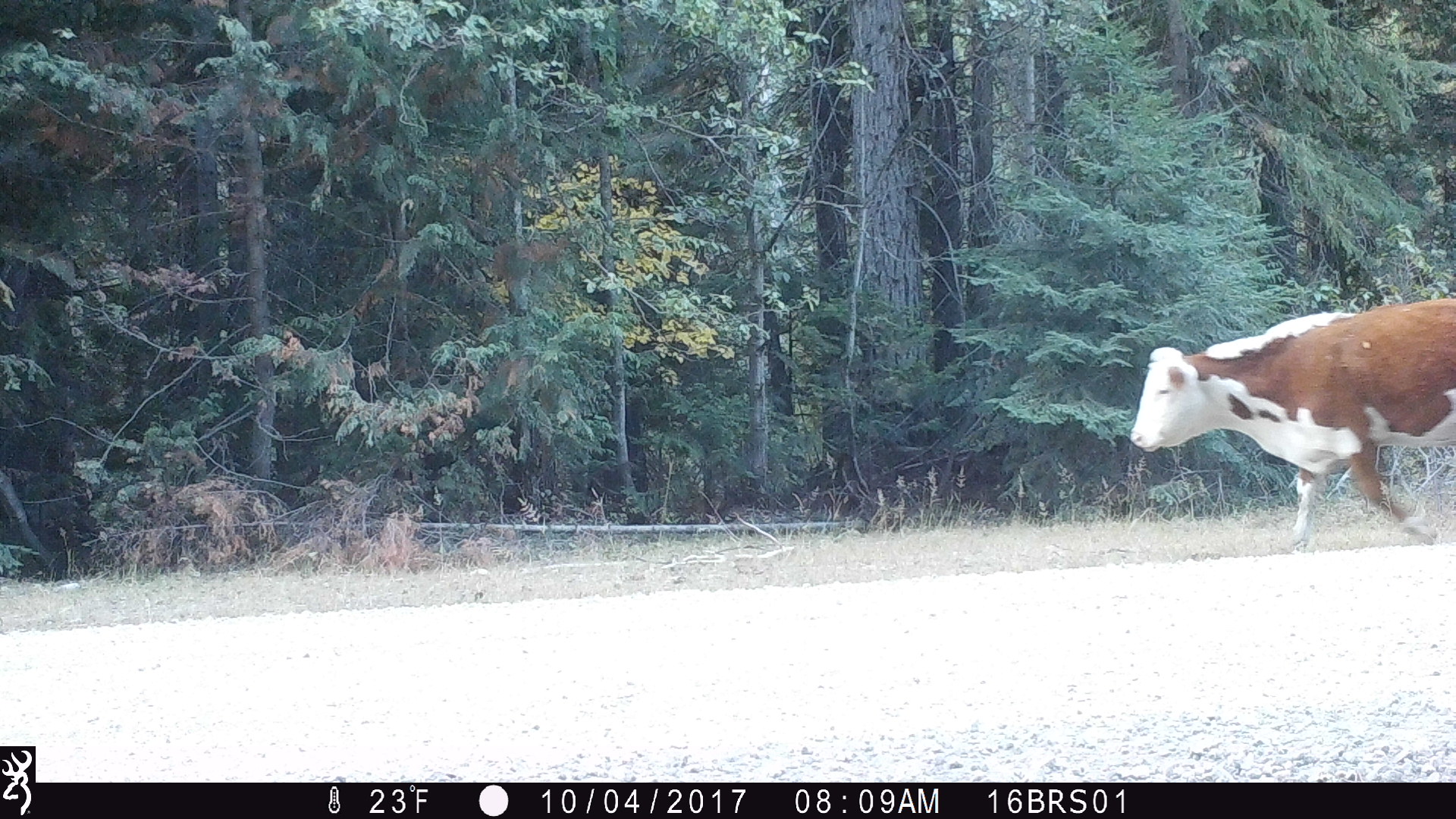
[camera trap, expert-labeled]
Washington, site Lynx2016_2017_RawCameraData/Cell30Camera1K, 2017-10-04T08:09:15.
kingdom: Animalia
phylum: Chordata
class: Mammalia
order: Artiodactyla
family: Bovidae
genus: Bos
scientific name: Bos taurus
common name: domestic cattle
Domestic cattle (Bos taurus). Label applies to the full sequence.